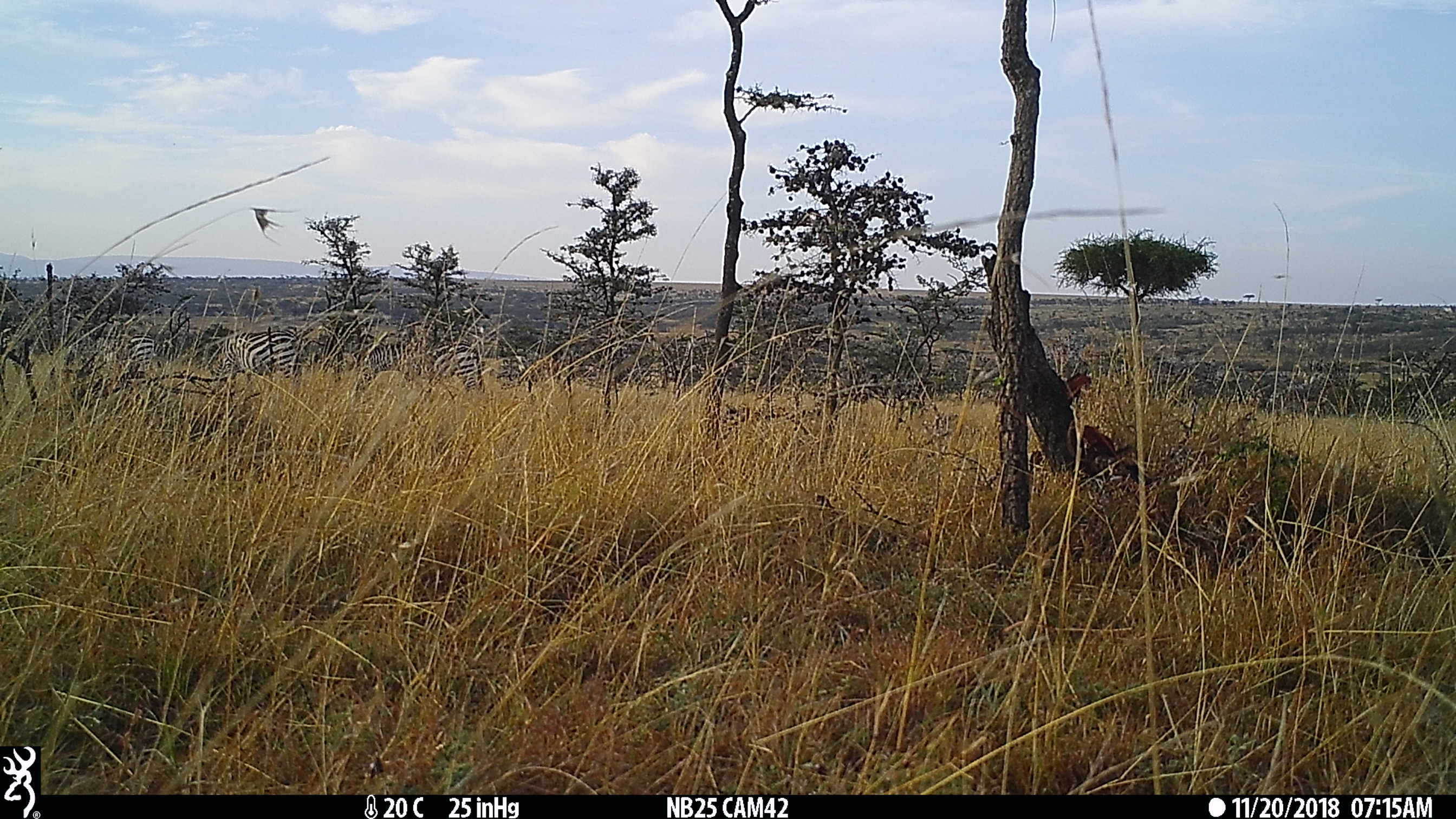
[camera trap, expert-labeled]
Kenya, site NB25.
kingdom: Animalia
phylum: Chordata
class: Mammalia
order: Perissodactyla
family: Equidae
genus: Equus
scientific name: Equus quagga burchellii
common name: burchell's zebra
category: zebra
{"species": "zebra (burchell's zebra) (Equus quagga burchellii)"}